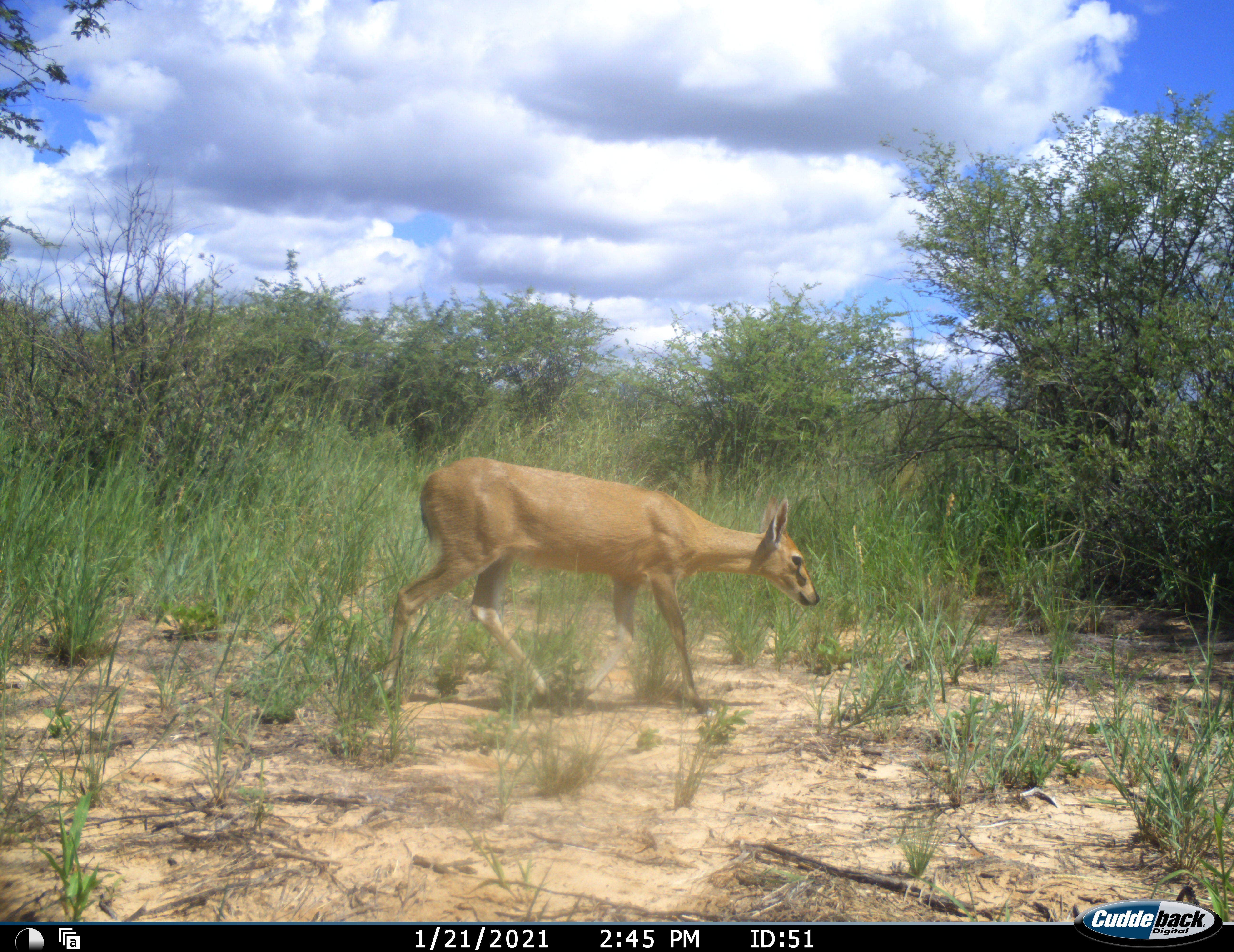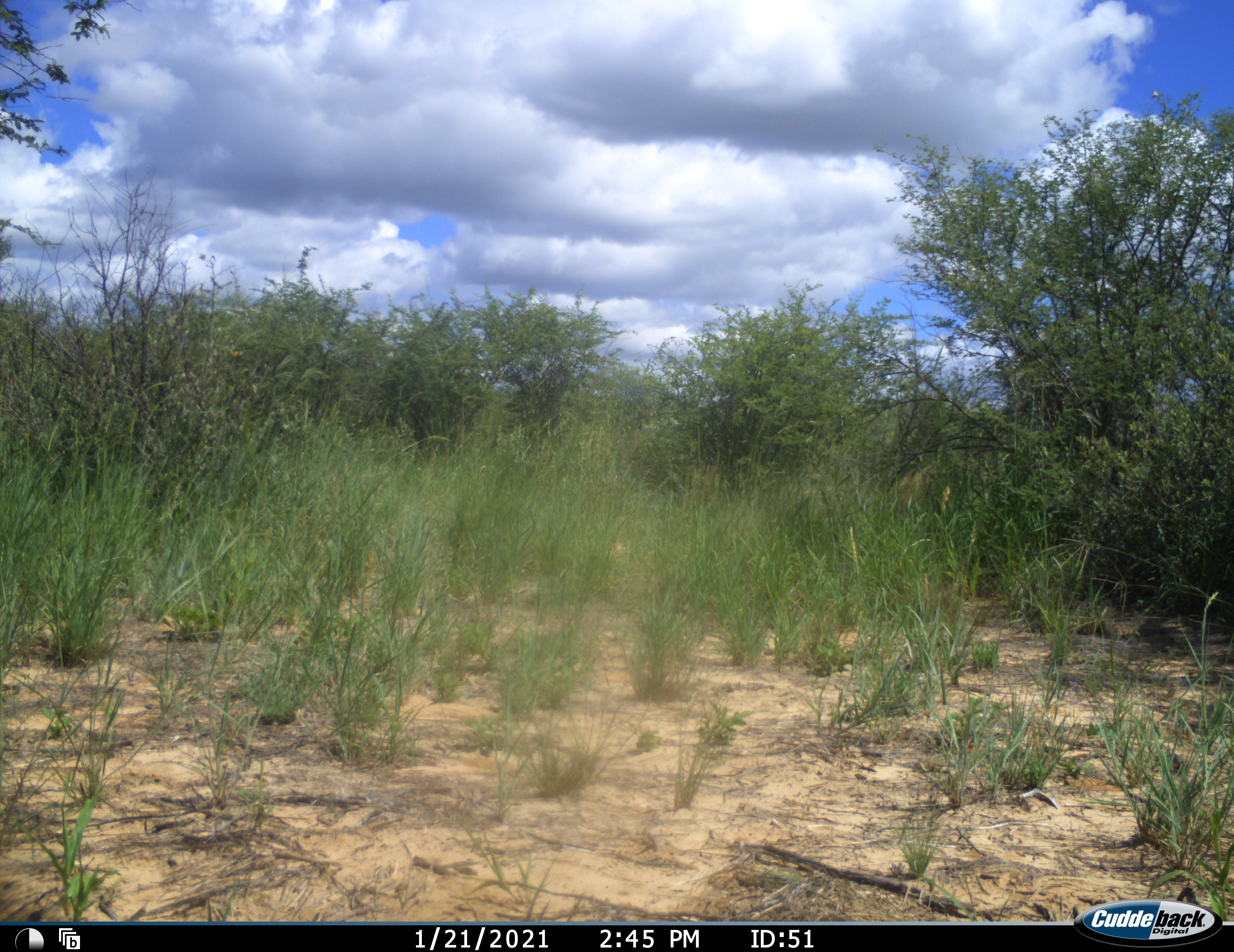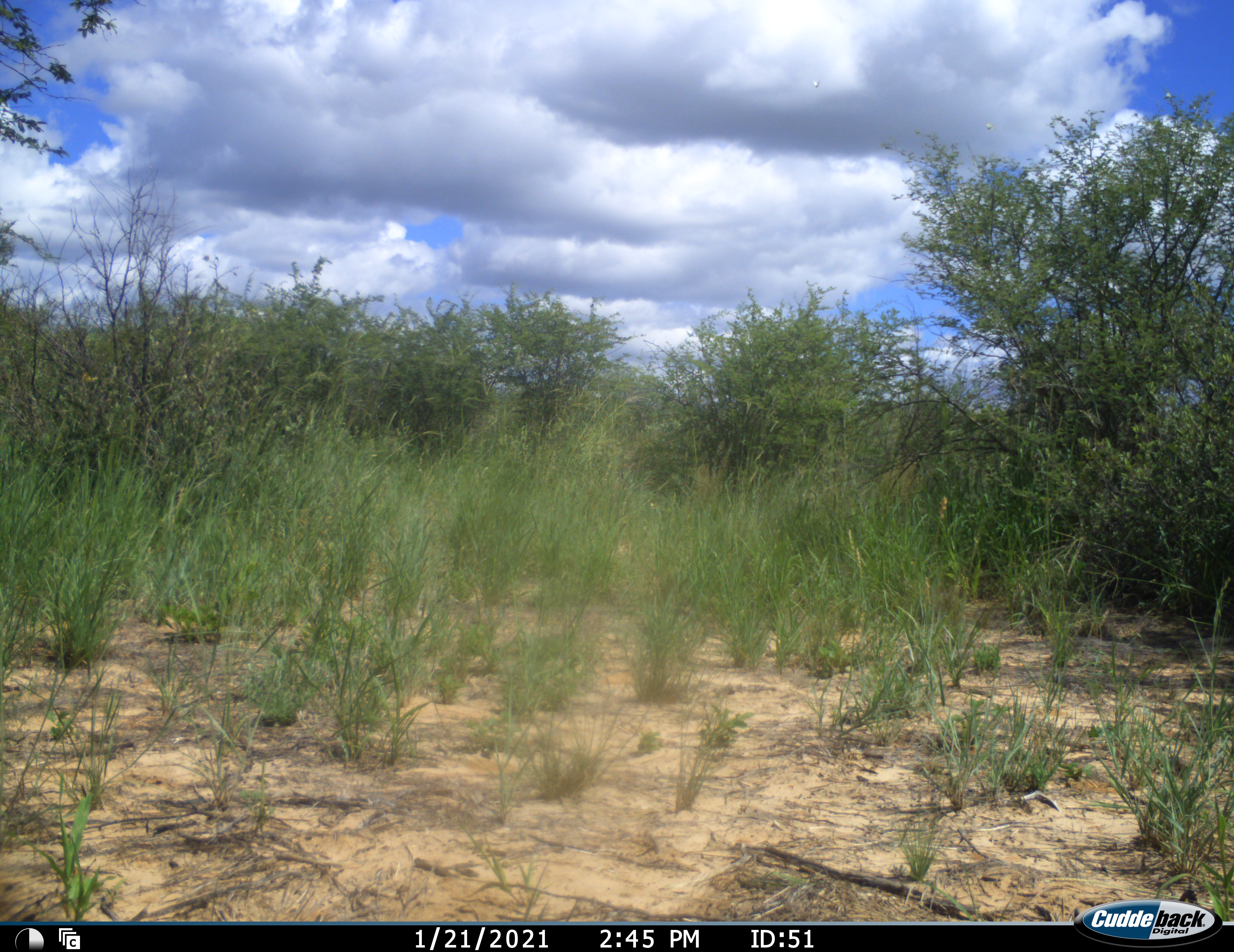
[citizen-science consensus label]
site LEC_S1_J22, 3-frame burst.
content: unidentified animal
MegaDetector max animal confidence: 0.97